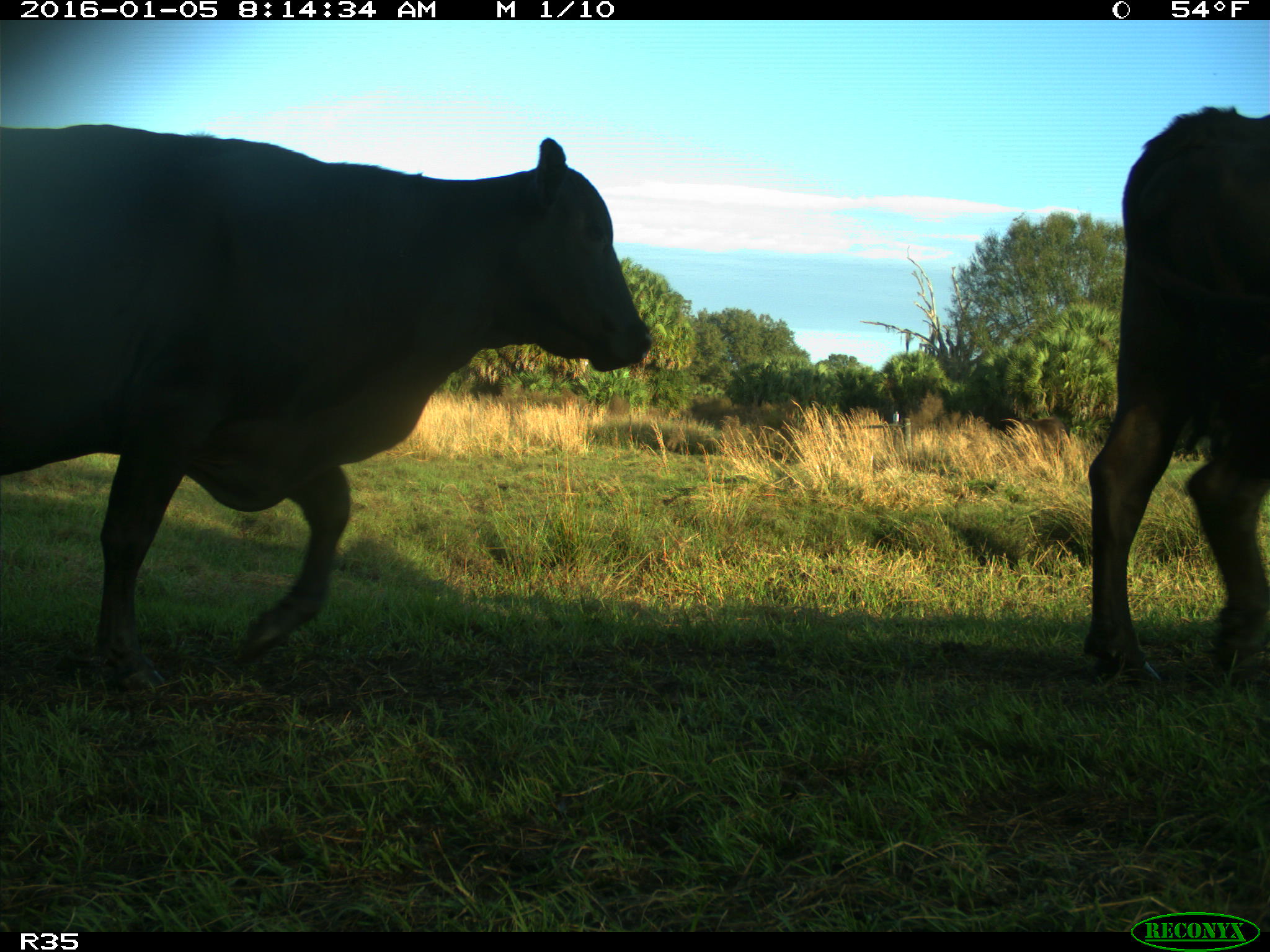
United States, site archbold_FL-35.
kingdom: Animalia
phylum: Chordata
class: Mammalia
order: Artiodactyla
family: Bovidae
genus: Bos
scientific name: Bos taurus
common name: domestic cow